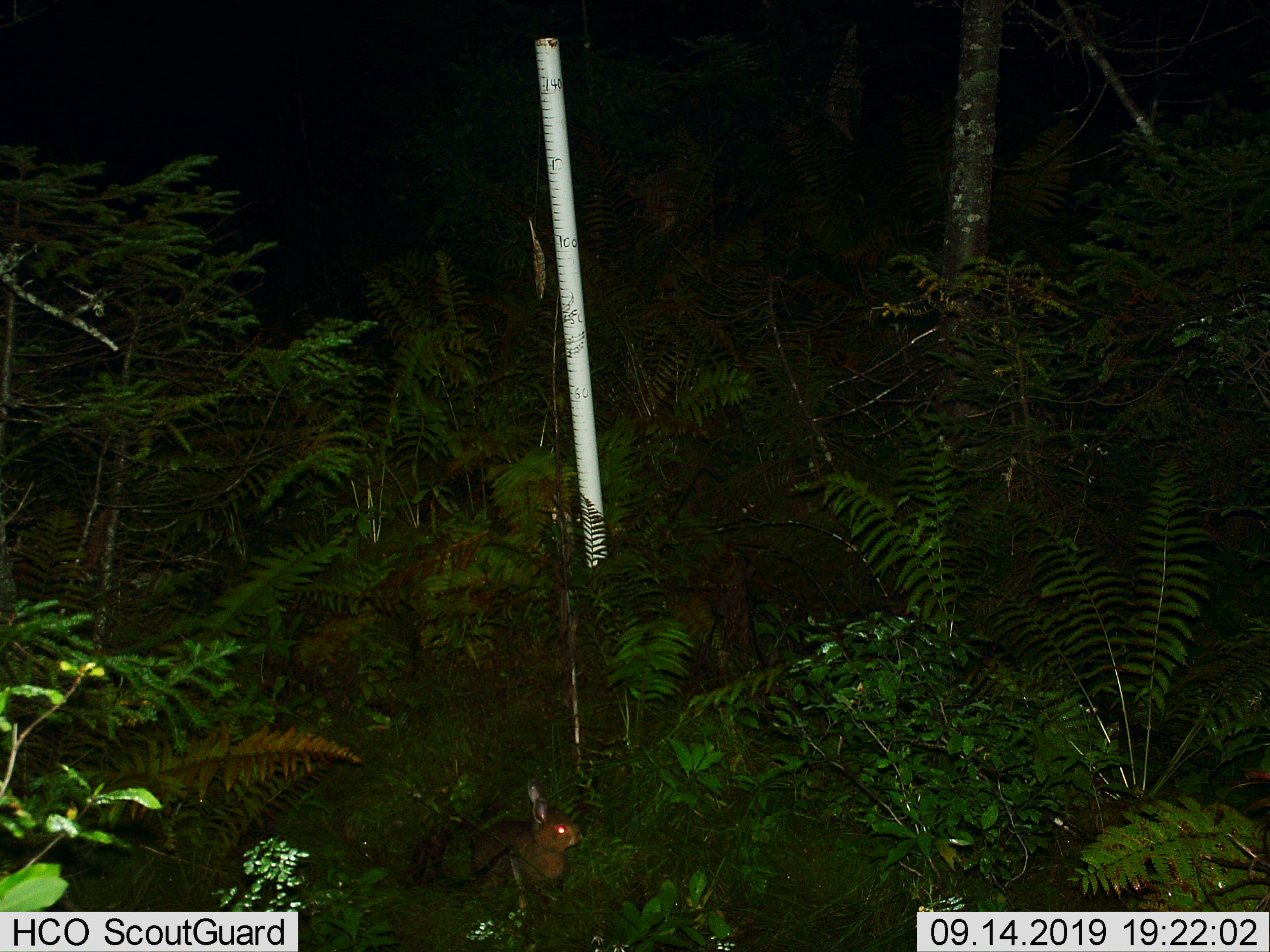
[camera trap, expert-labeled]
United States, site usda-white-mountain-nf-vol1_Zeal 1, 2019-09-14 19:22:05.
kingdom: Animalia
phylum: Chordata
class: Mammalia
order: Lagomorpha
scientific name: Lagomorpha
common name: rabbit or hare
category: rabbit or hare sp.